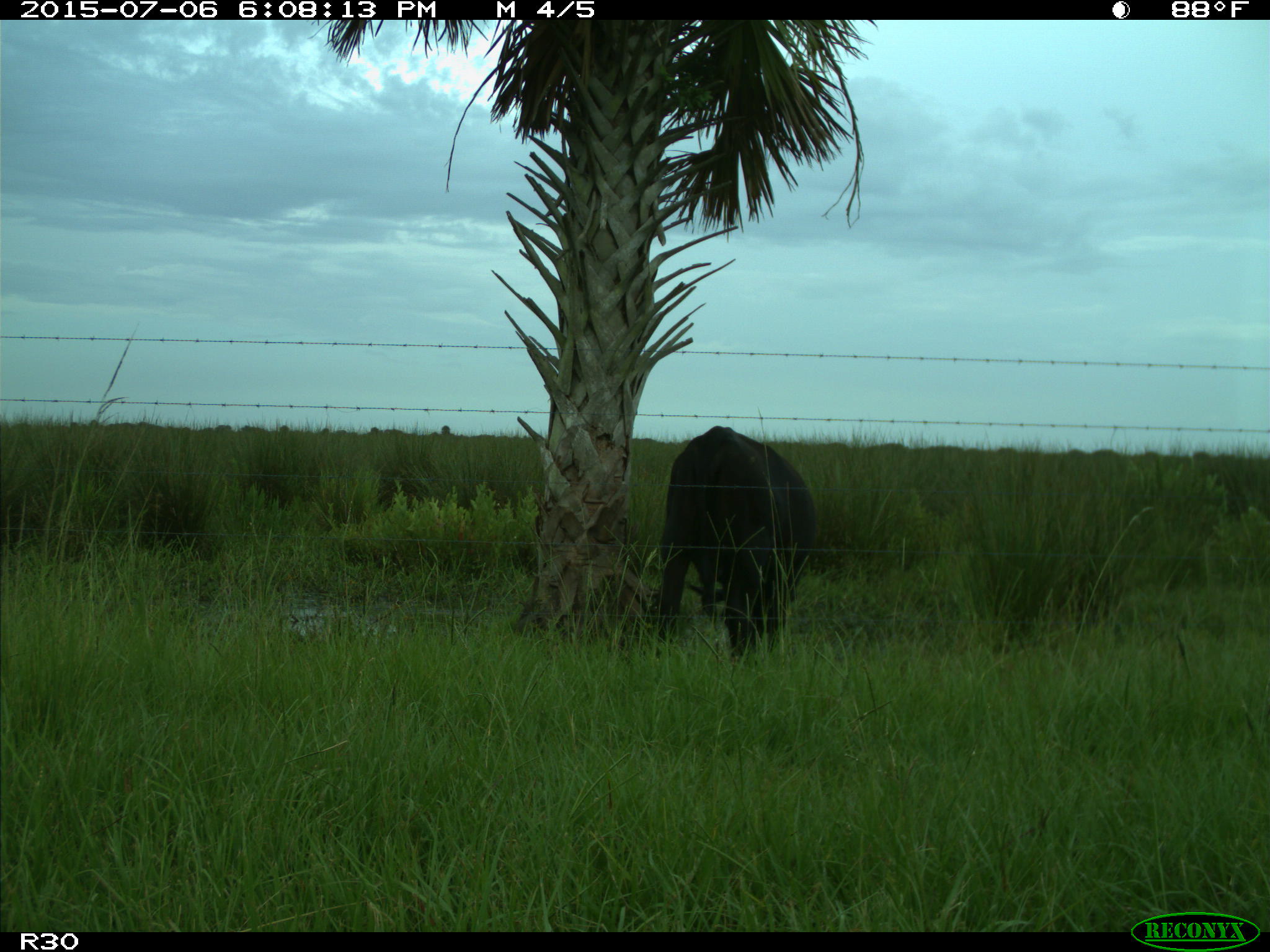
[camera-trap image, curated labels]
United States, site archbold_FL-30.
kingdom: Animalia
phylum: Chordata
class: Mammalia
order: Artiodactyla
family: Bovidae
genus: Bos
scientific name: Bos taurus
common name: domestic cow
Bos taurus (domestic cow).